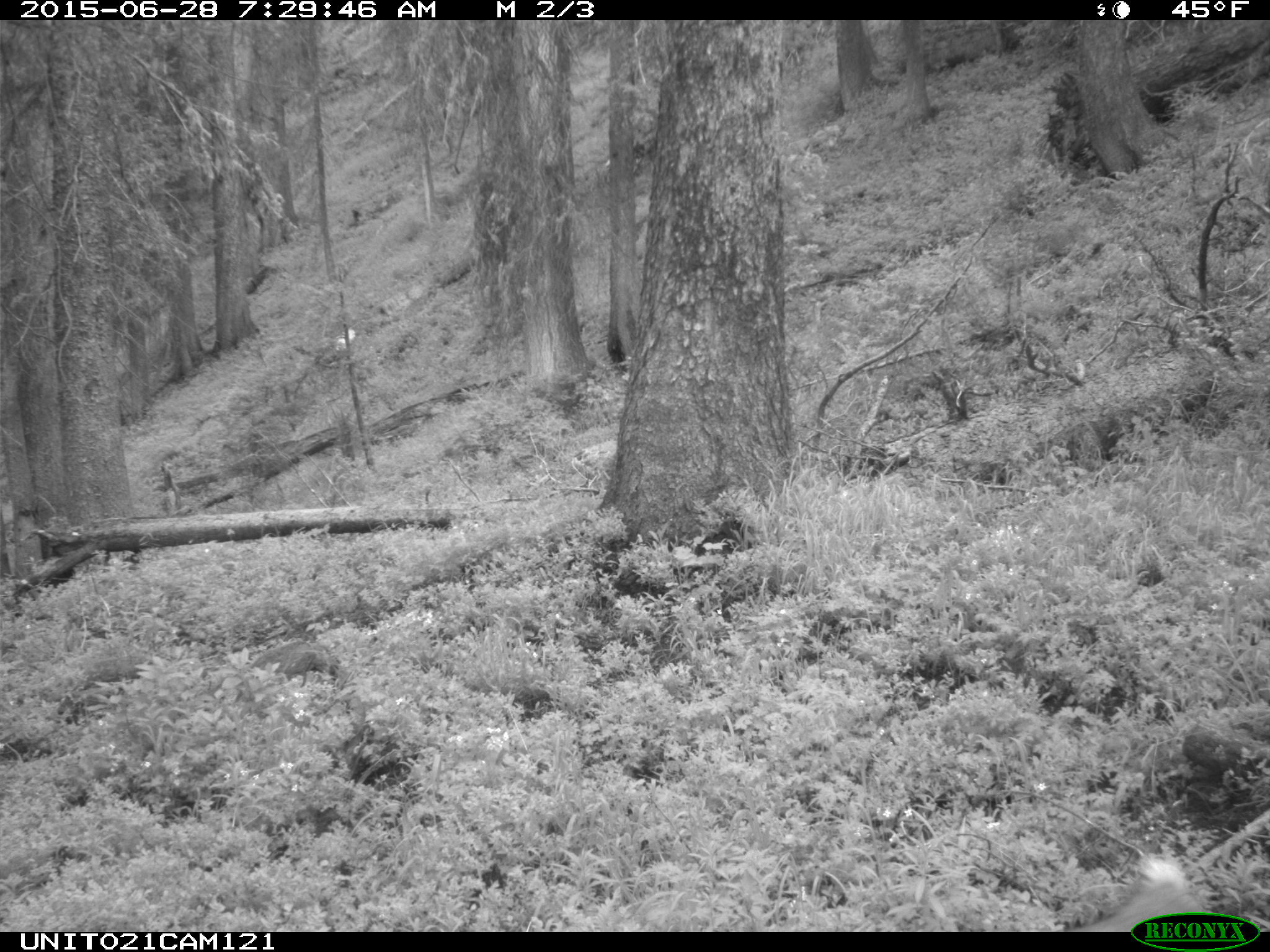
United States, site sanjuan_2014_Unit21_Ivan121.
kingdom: Animalia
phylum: Chordata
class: Mammalia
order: Artiodactyla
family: Cervidae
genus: Odocoileus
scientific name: Odocoileus hemionus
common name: mule deer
Odocoileus hemionus (mule deer).